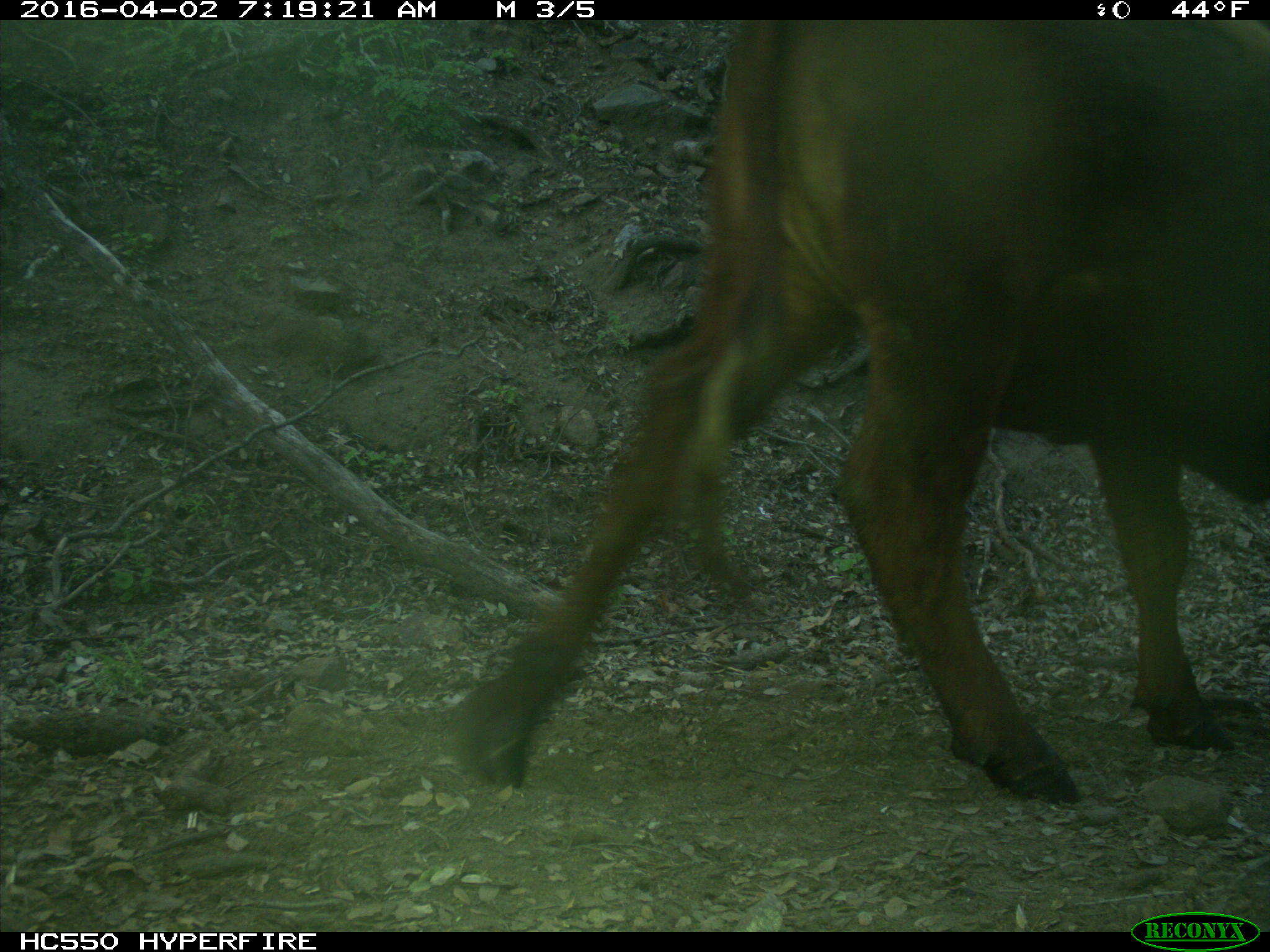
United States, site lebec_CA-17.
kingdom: Animalia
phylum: Chordata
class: Mammalia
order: Artiodactyla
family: Bovidae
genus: Bos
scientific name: Bos taurus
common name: domestic cow